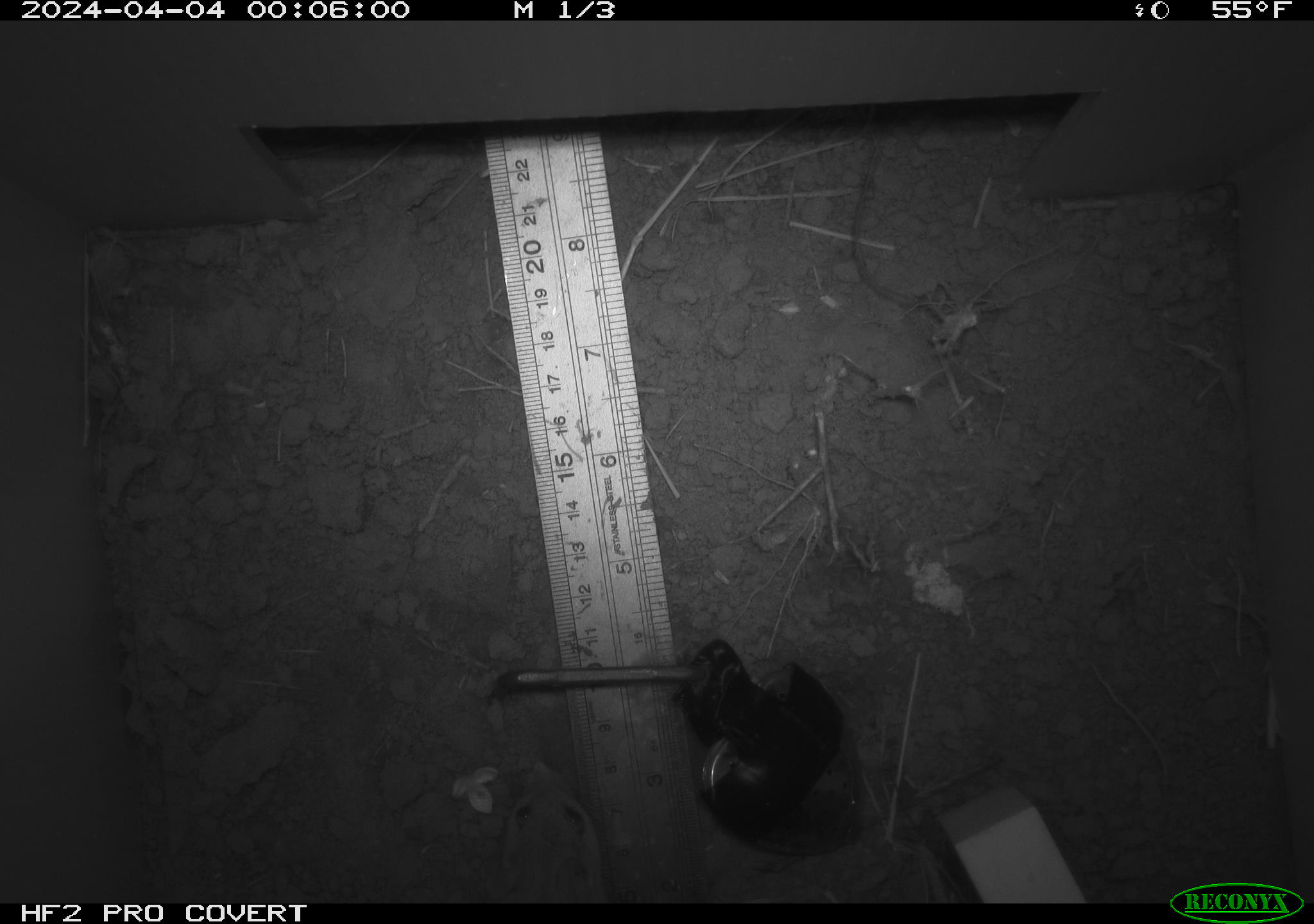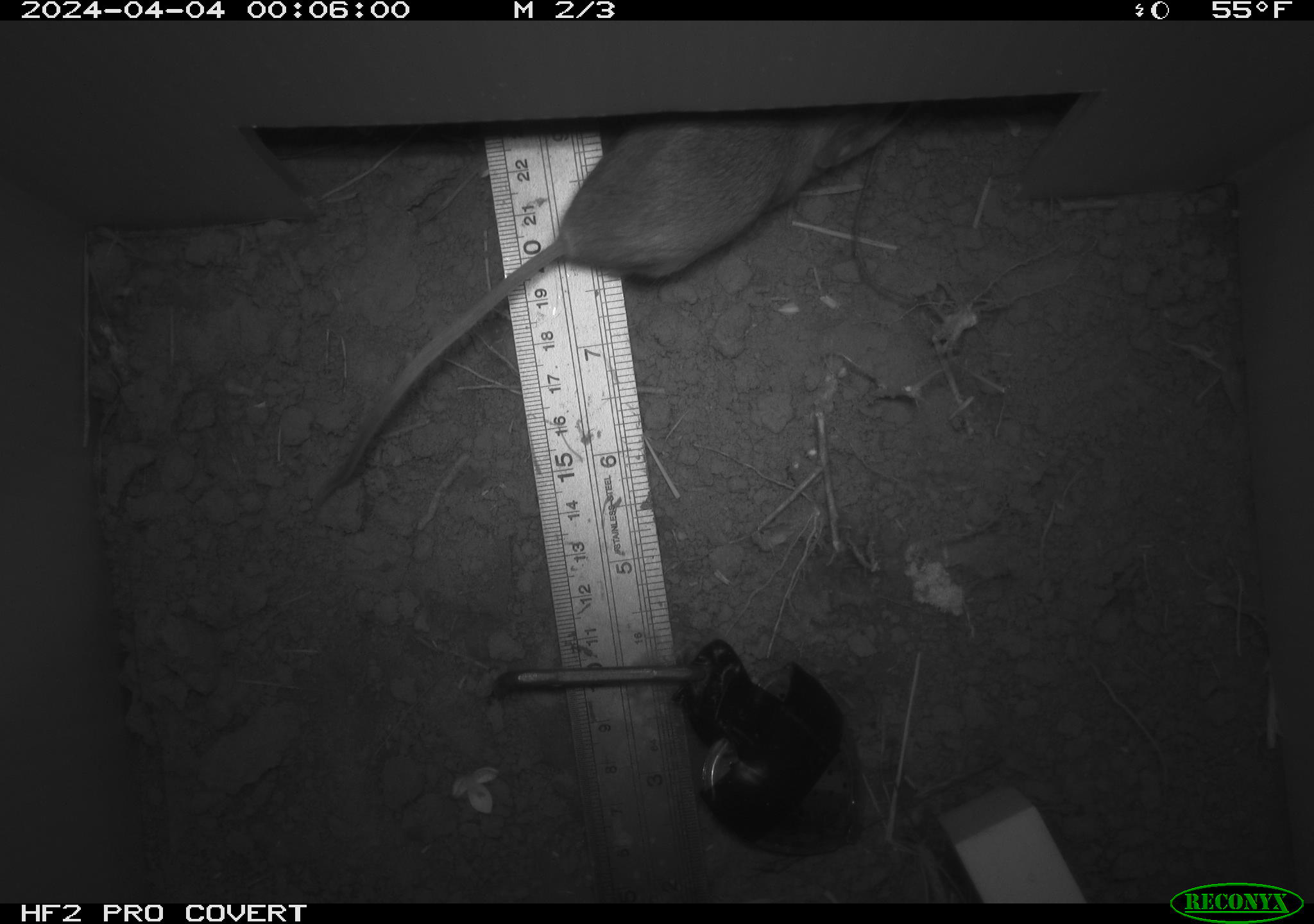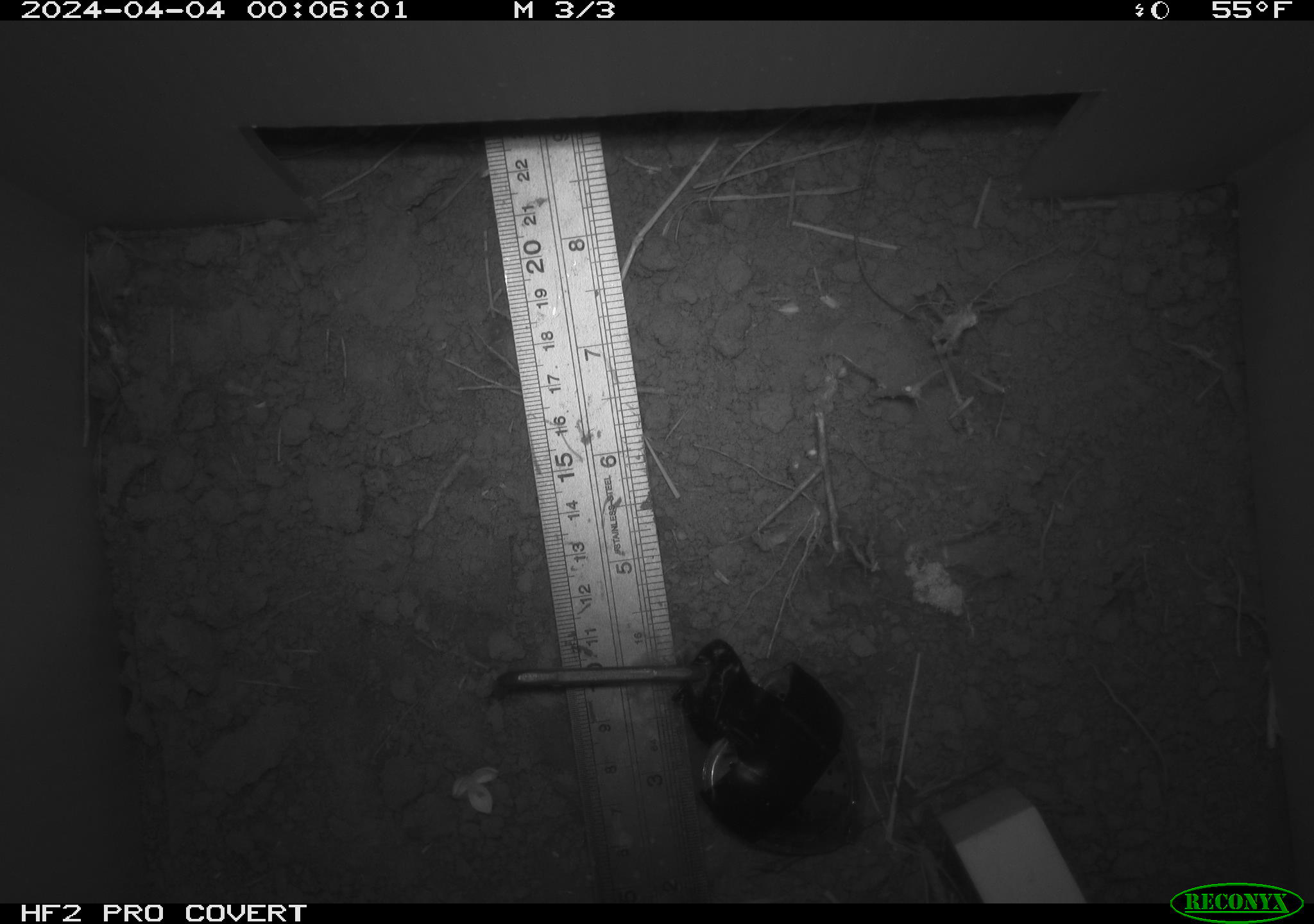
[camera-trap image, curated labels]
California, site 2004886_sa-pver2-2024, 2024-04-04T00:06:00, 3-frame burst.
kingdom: Animalia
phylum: Chordata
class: Mammalia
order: Rodentia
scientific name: Rodentia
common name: mouse species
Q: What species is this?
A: Mouse species (Rodentia).